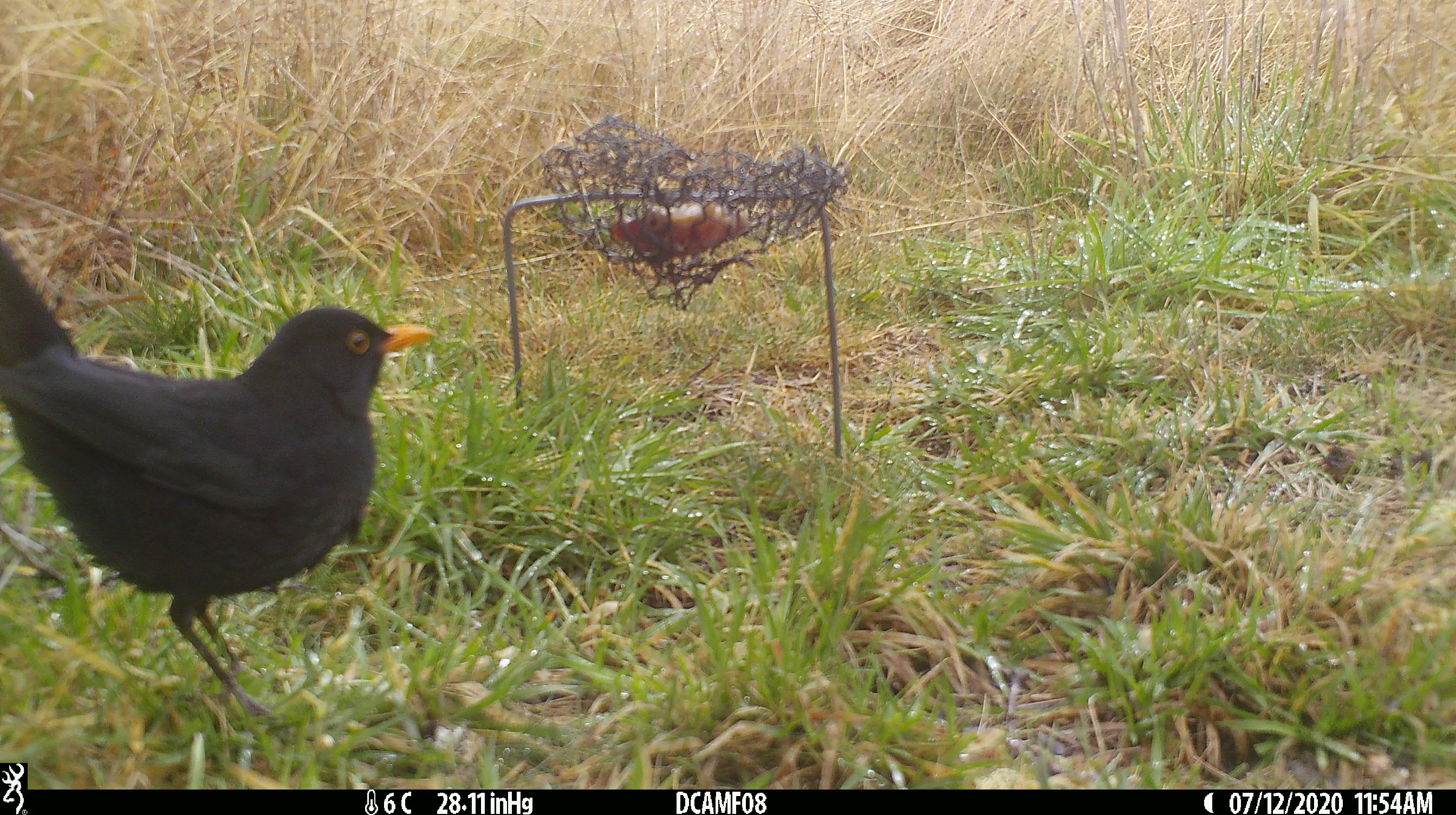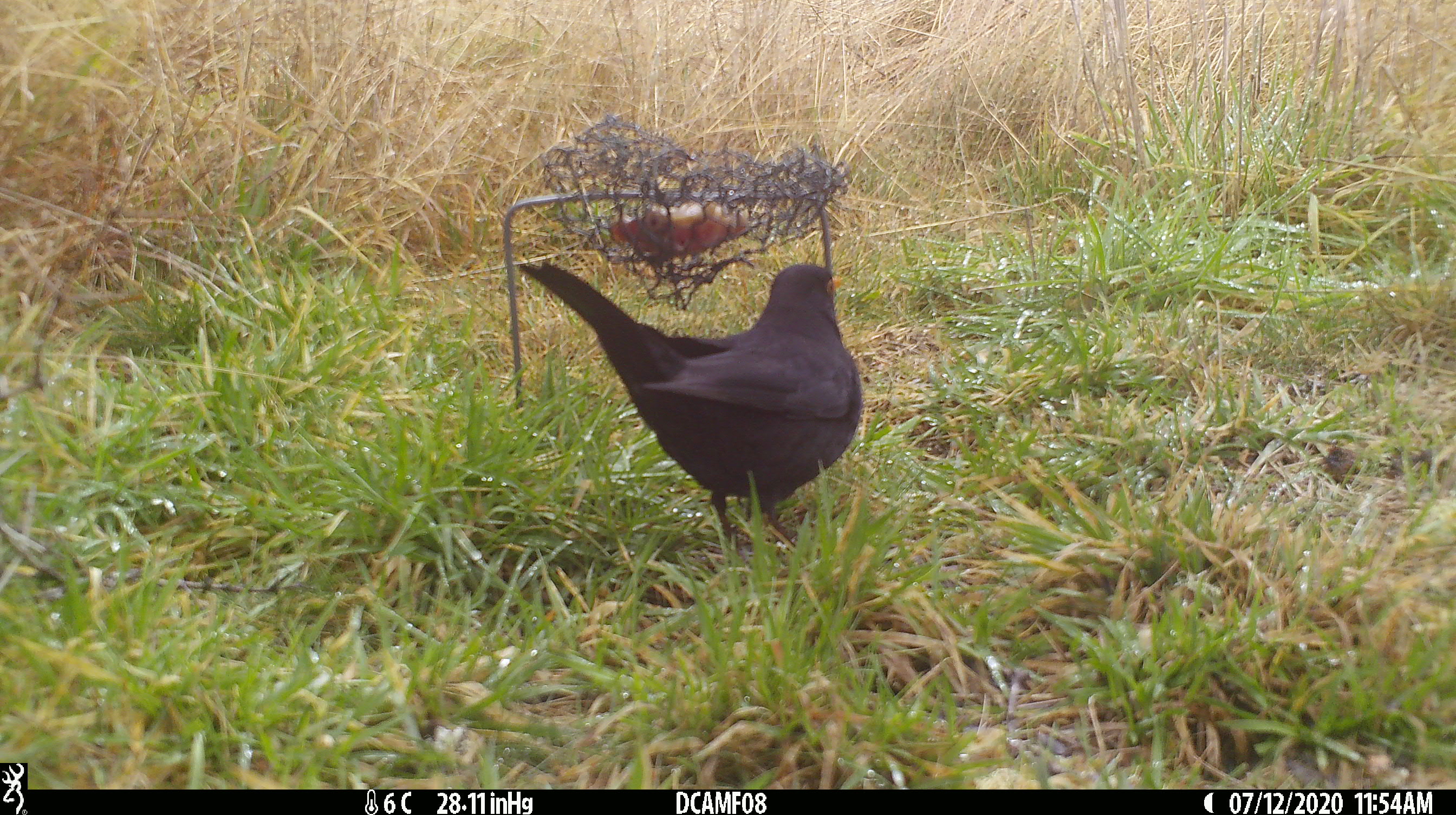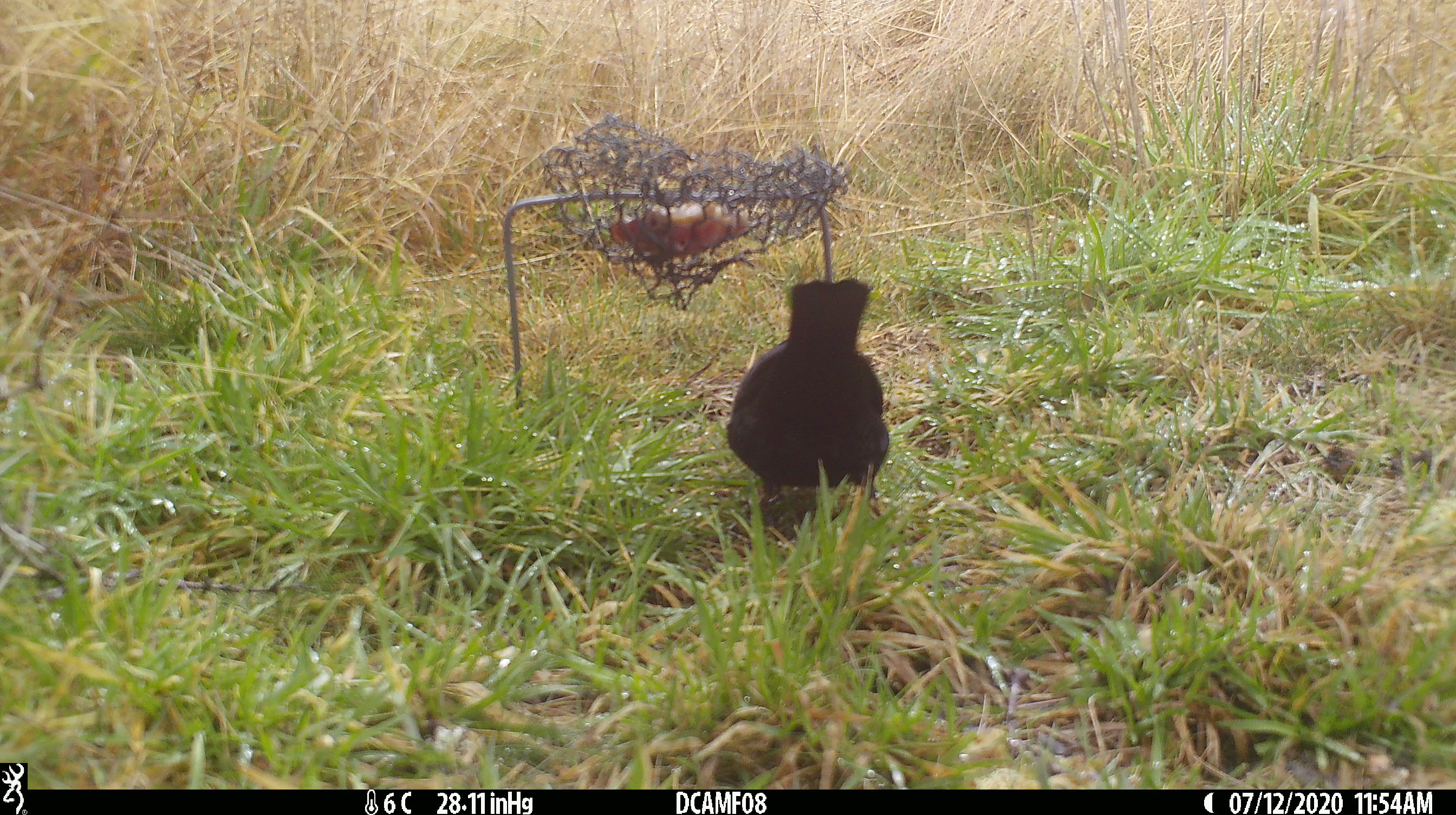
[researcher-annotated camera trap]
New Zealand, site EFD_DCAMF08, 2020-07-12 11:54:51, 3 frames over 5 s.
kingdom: Animalia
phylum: Chordata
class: Aves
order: Passeriformes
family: Turdidae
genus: Turdus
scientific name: Turdus merula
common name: eurasian blackbird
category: blackbird